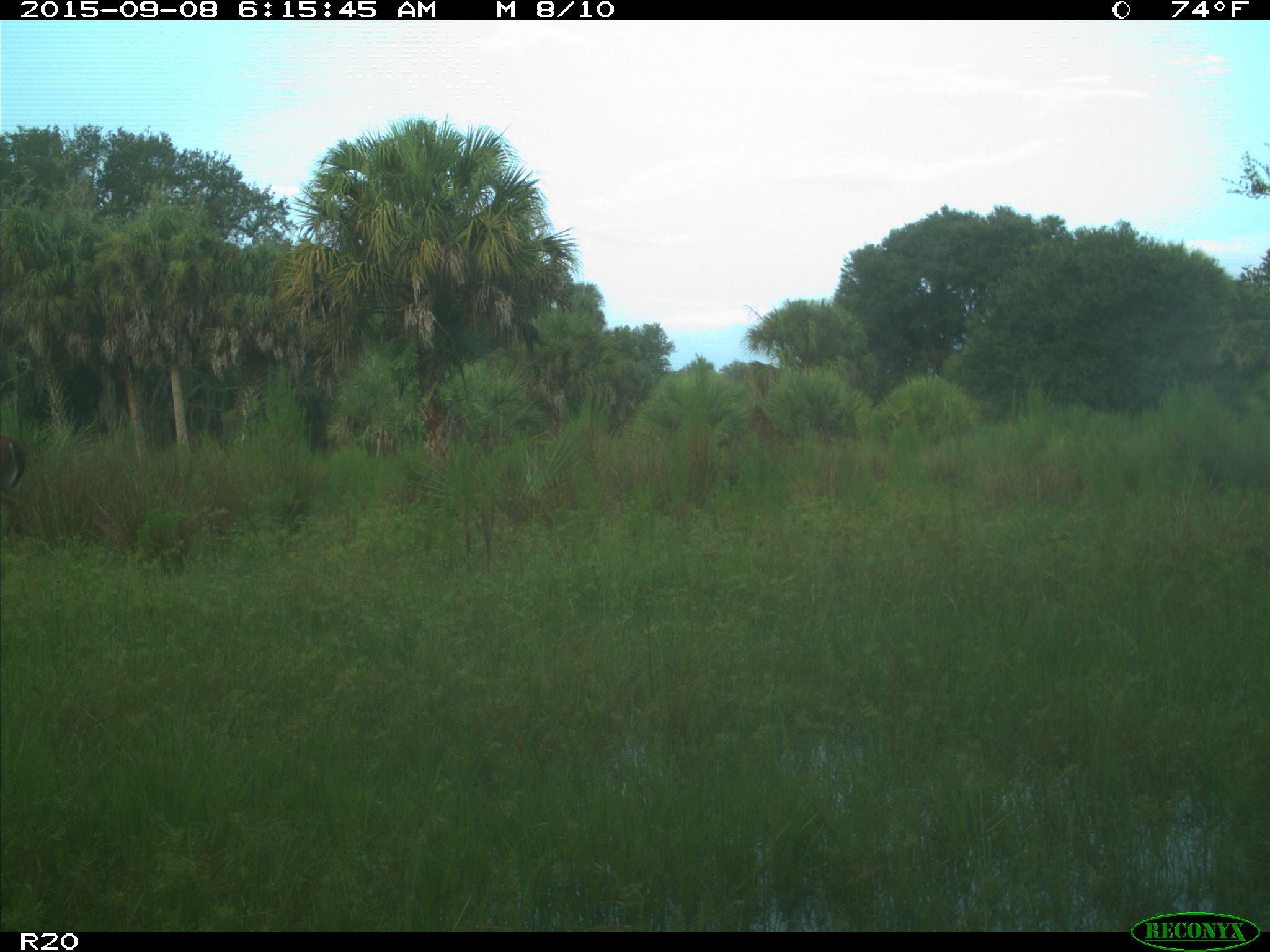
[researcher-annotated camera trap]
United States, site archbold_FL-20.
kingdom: Animalia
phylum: Chordata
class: Mammalia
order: Artiodactyla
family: Cervidae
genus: Odocoileus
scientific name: Odocoileus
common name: deer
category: unidentified deer